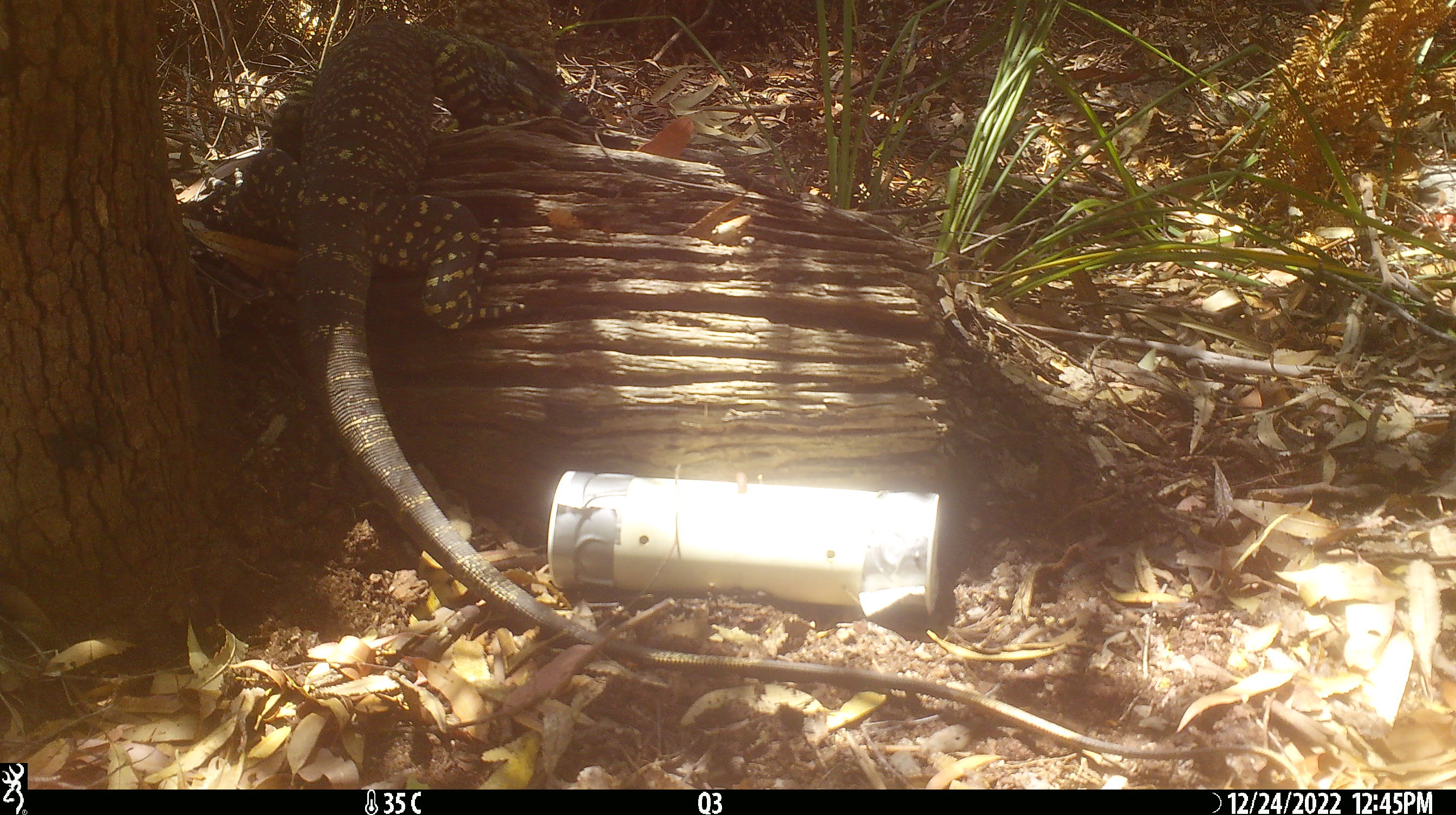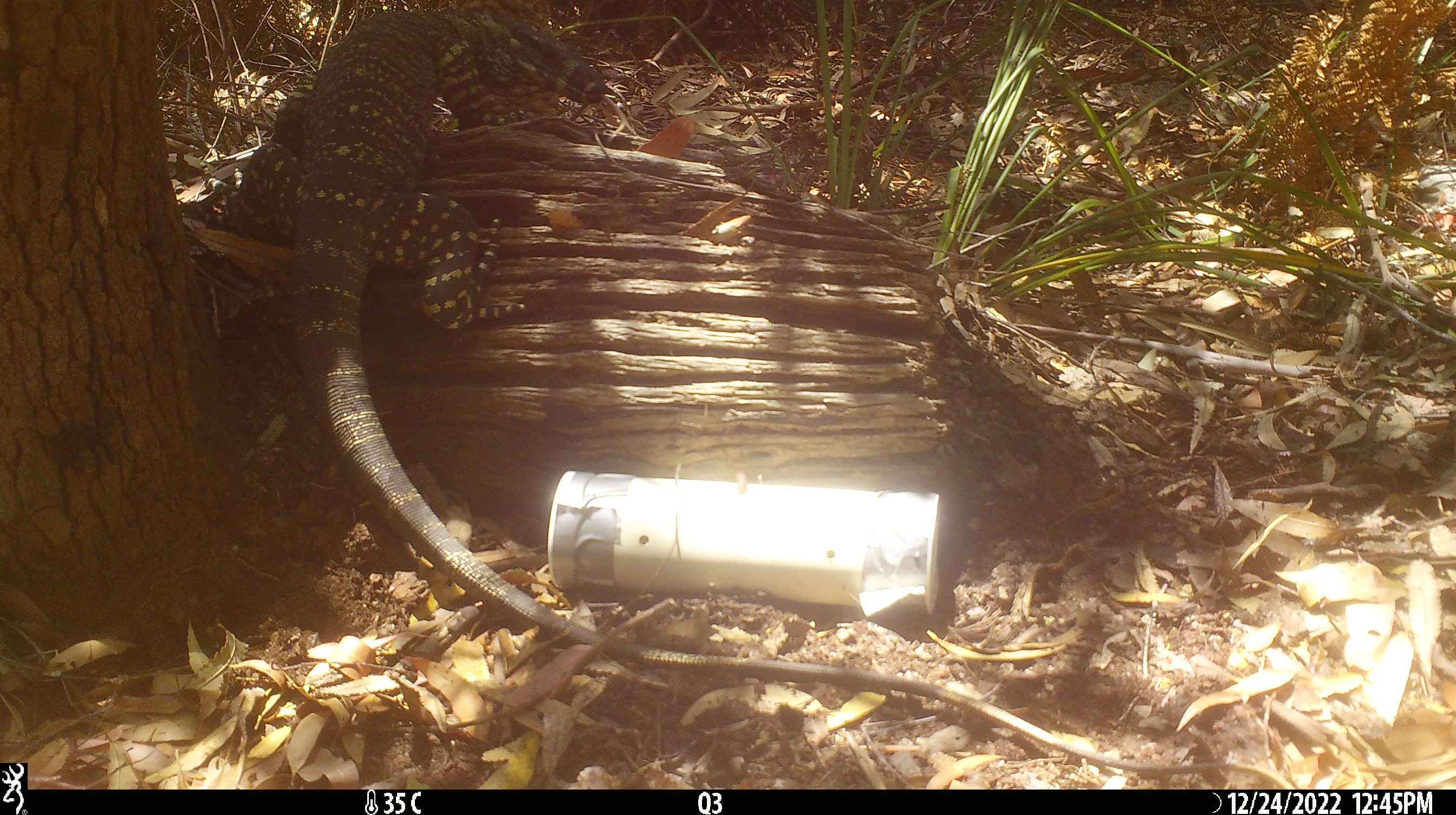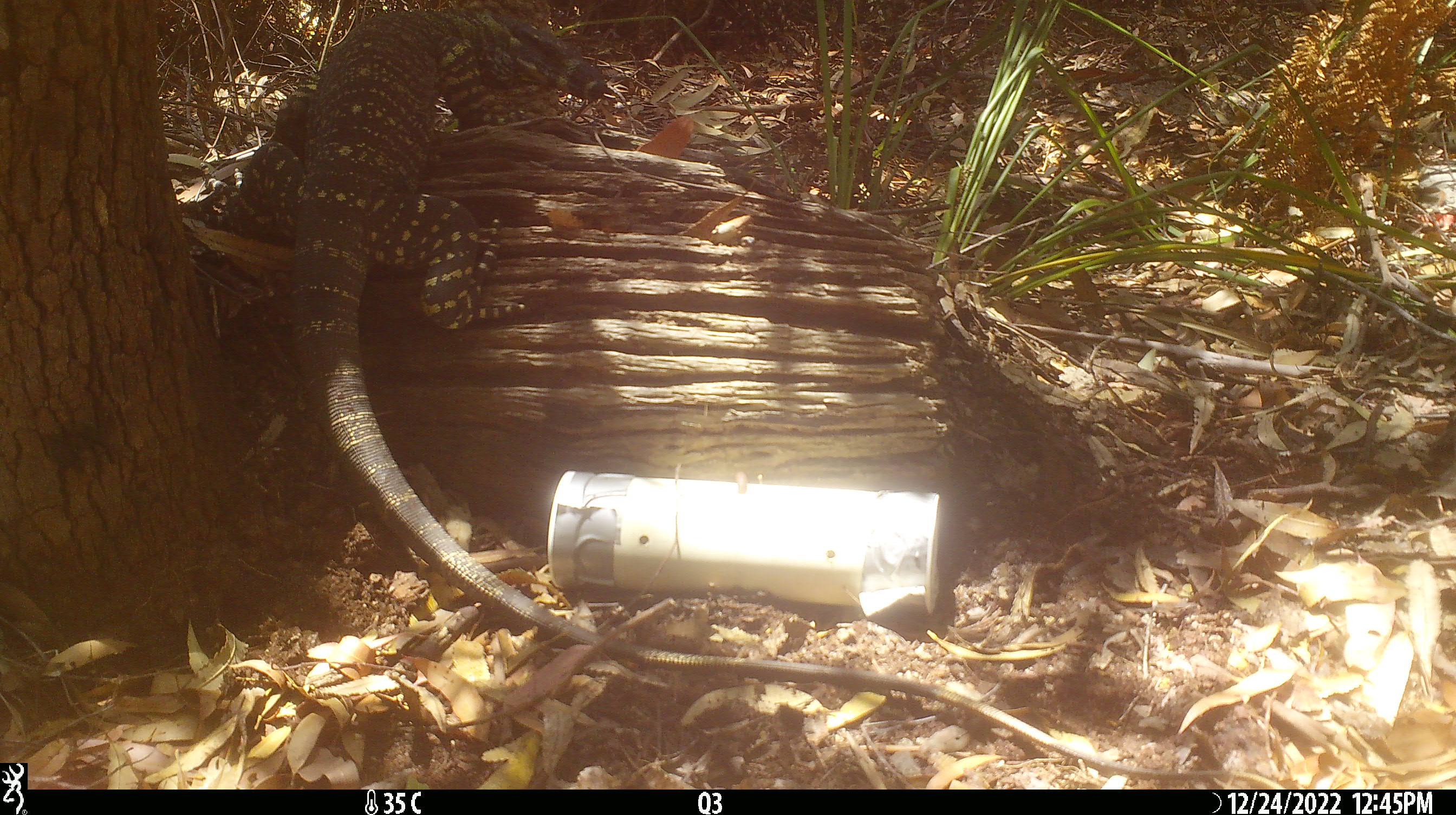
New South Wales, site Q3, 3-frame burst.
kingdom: Animalia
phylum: Chordata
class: Reptilia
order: Squamata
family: Varanidae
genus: Varanus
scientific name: Varanus varius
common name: lace monitor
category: goanna